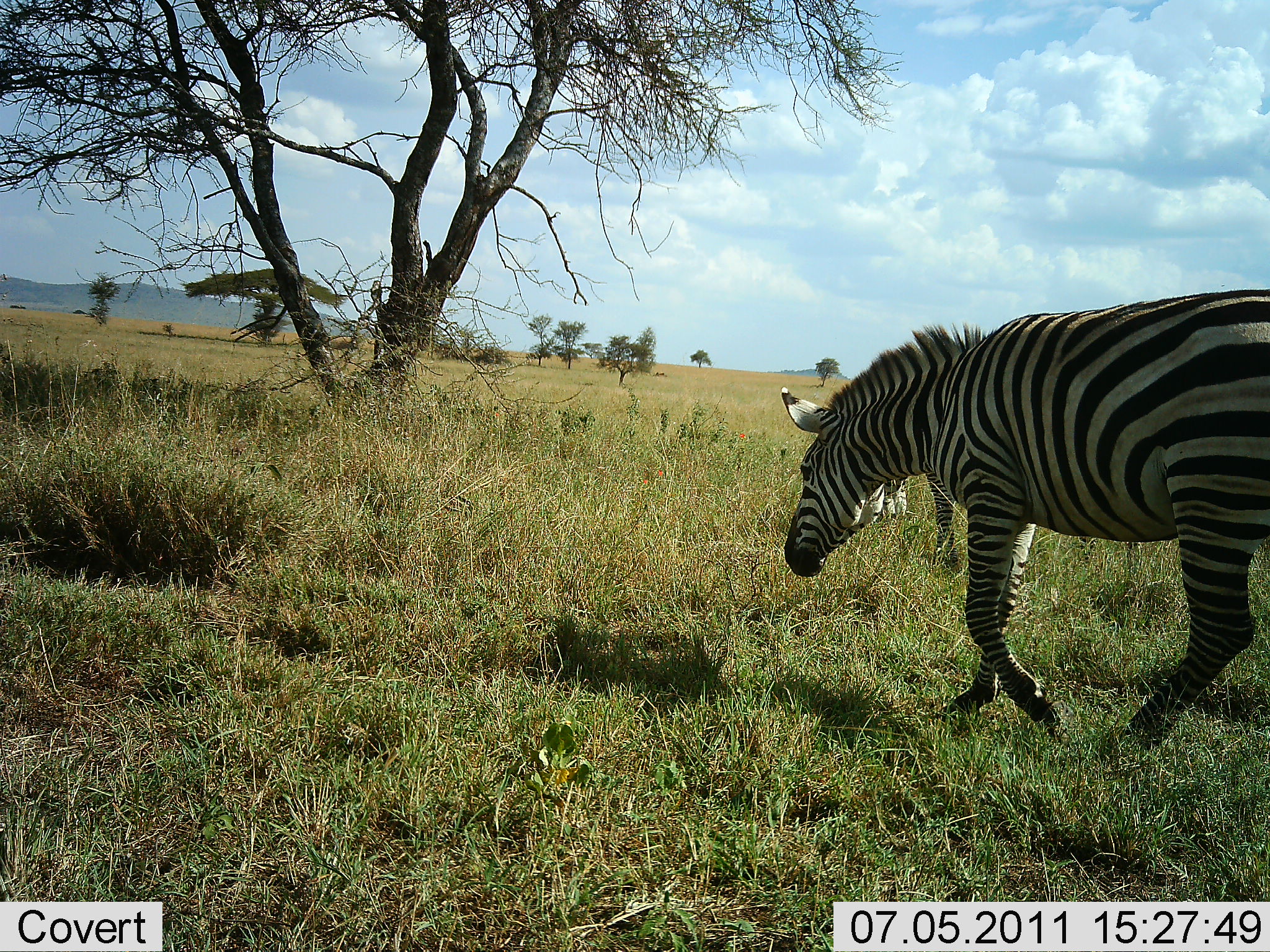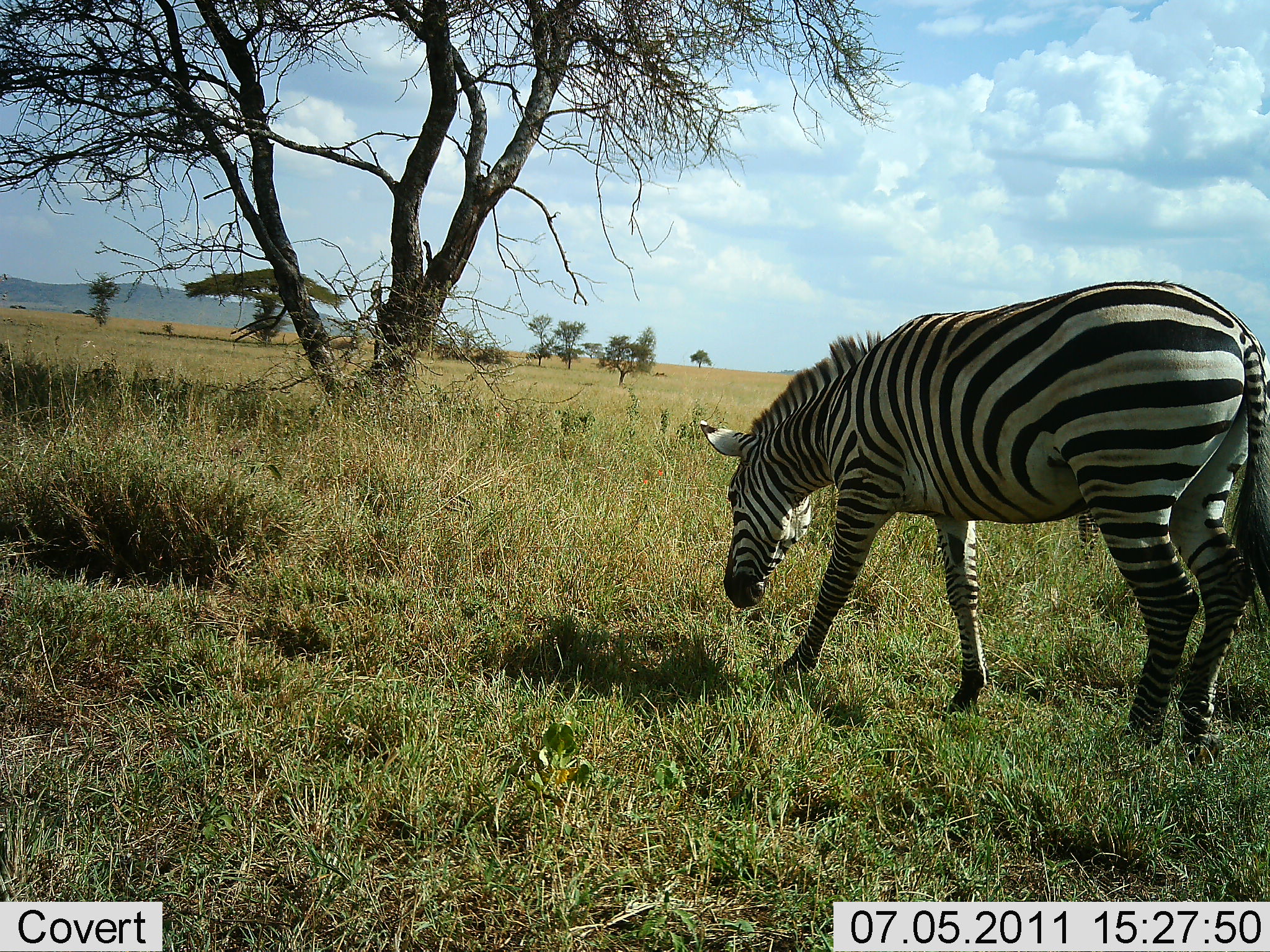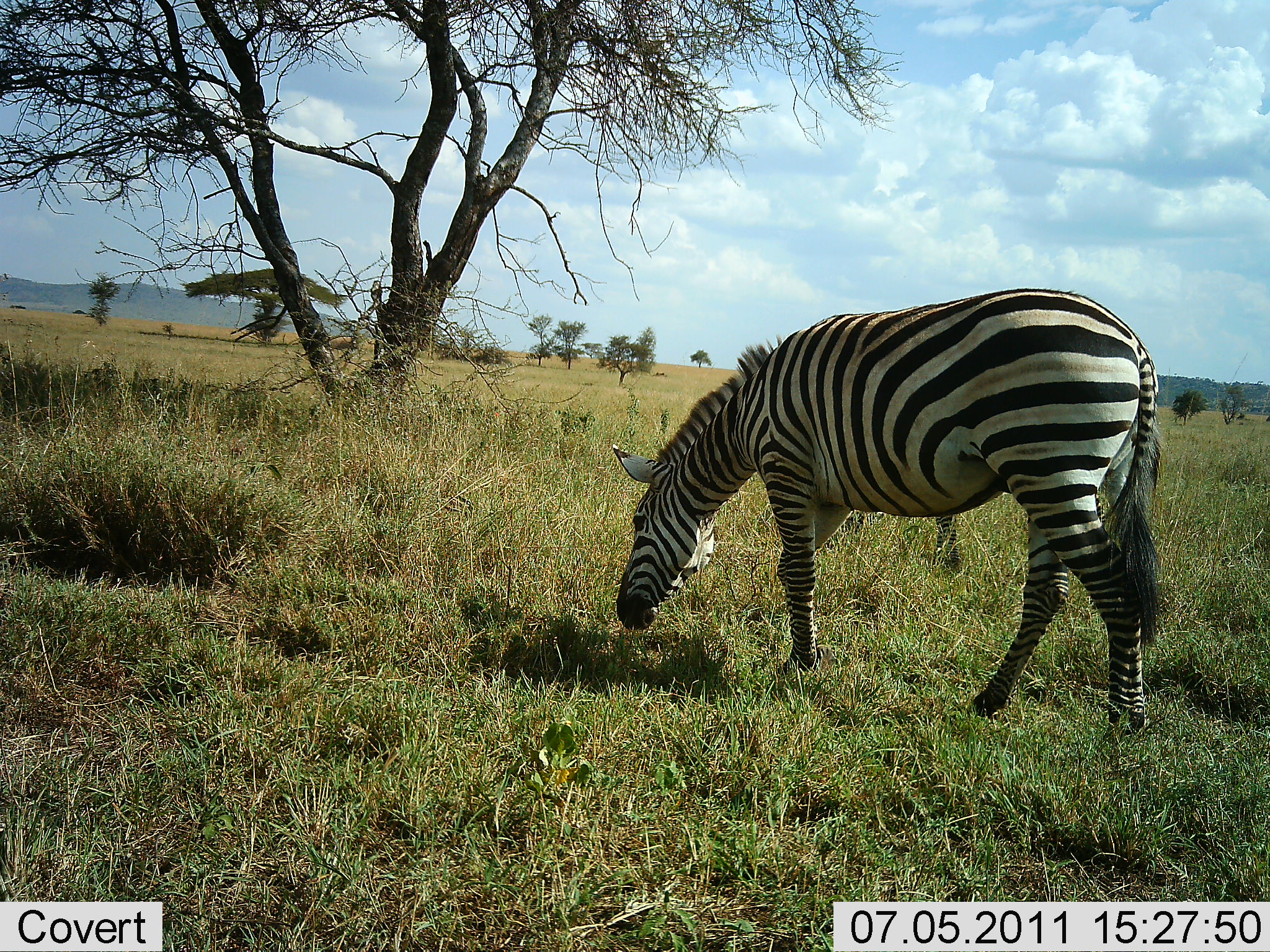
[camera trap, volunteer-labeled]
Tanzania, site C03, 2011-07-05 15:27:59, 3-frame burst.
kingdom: Animalia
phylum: Chordata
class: Mammalia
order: Perissodactyla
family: Equidae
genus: Equus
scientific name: Equus quagga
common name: plains zebra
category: zebra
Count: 2.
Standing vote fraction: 33%.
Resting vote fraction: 0%.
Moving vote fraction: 100%.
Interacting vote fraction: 0%.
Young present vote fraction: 0%.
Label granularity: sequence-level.